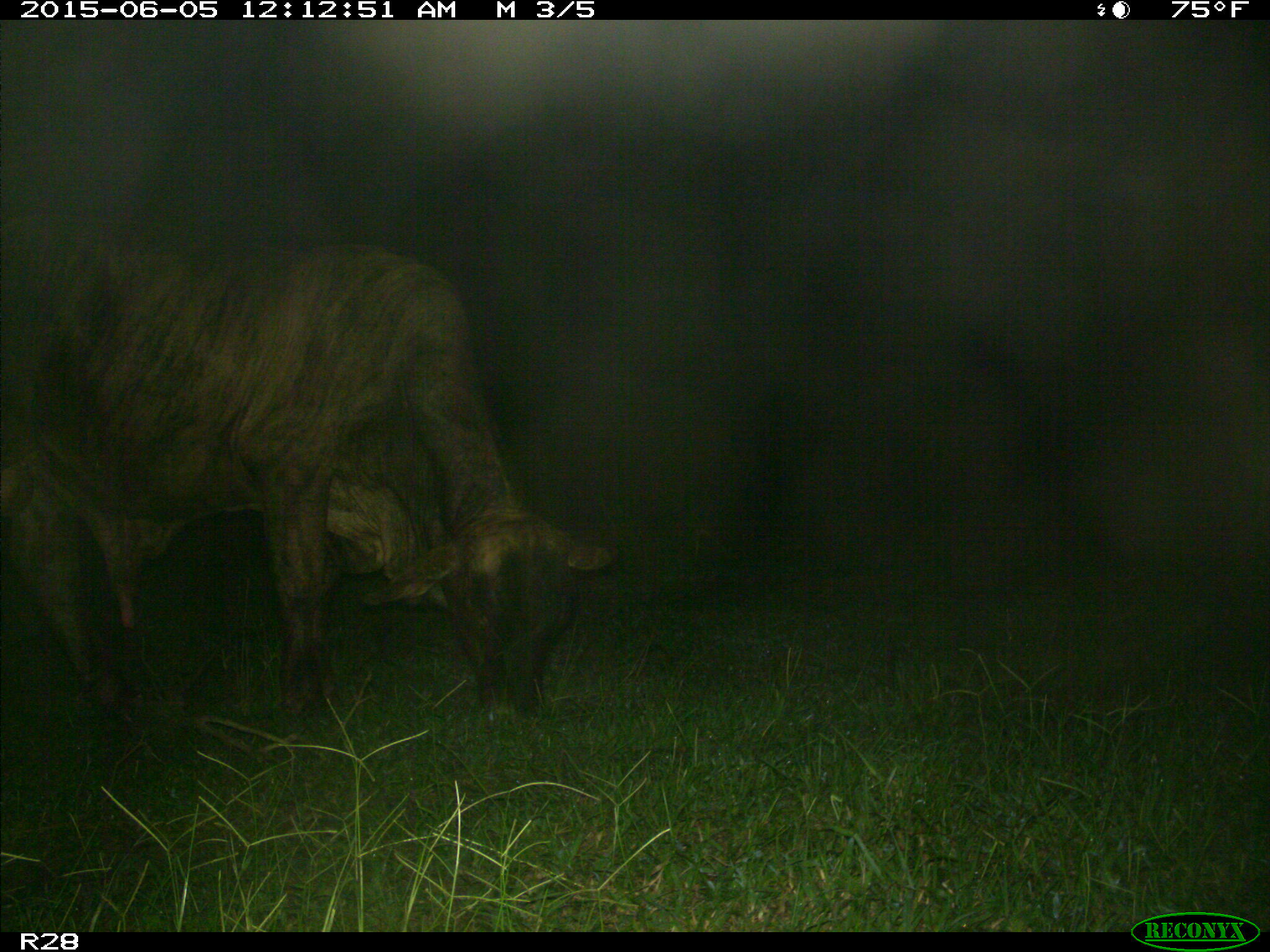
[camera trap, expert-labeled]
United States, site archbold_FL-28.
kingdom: Animalia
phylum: Chordata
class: Mammalia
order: Artiodactyla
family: Bovidae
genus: Bos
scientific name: Bos taurus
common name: domestic cow